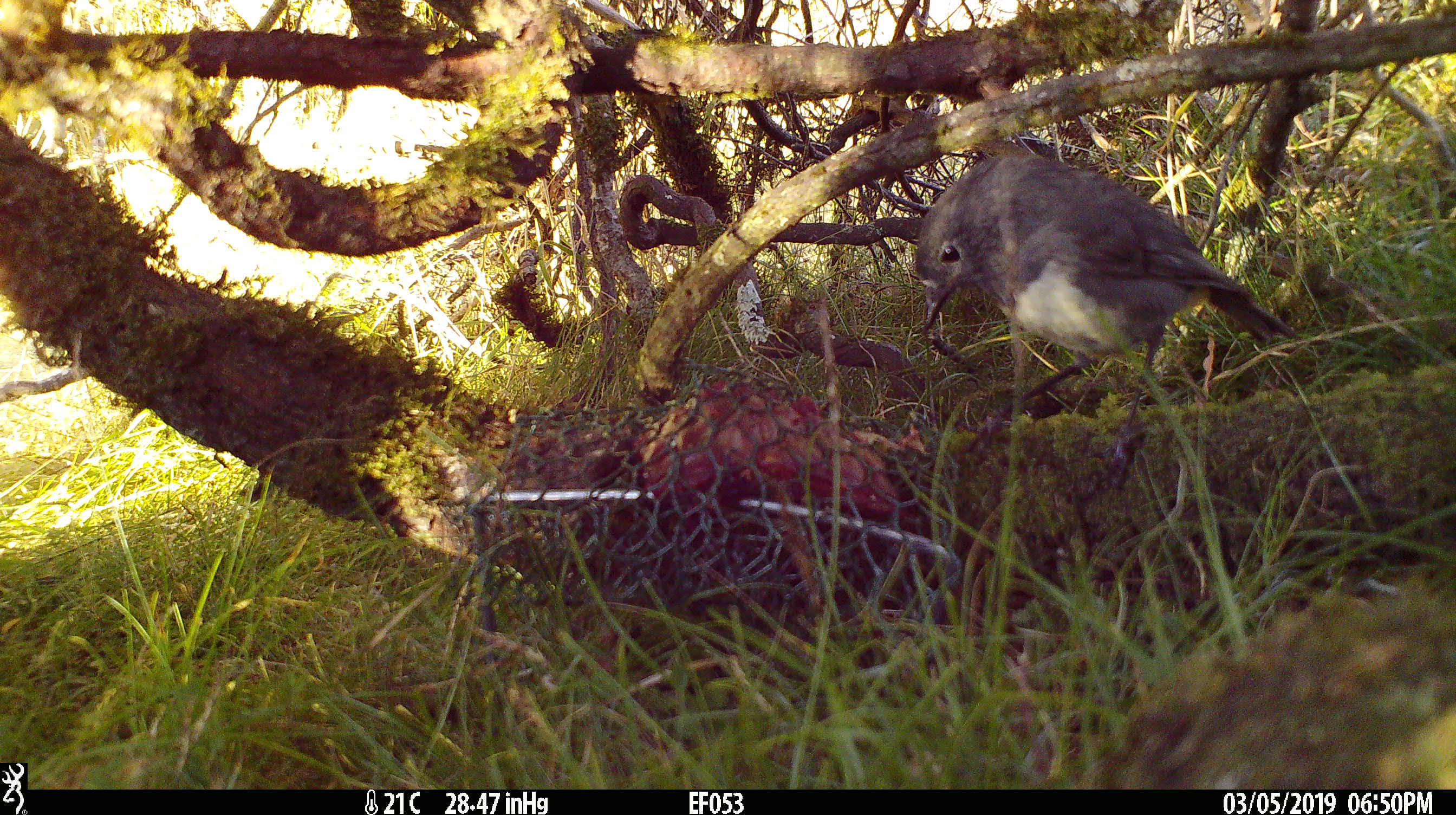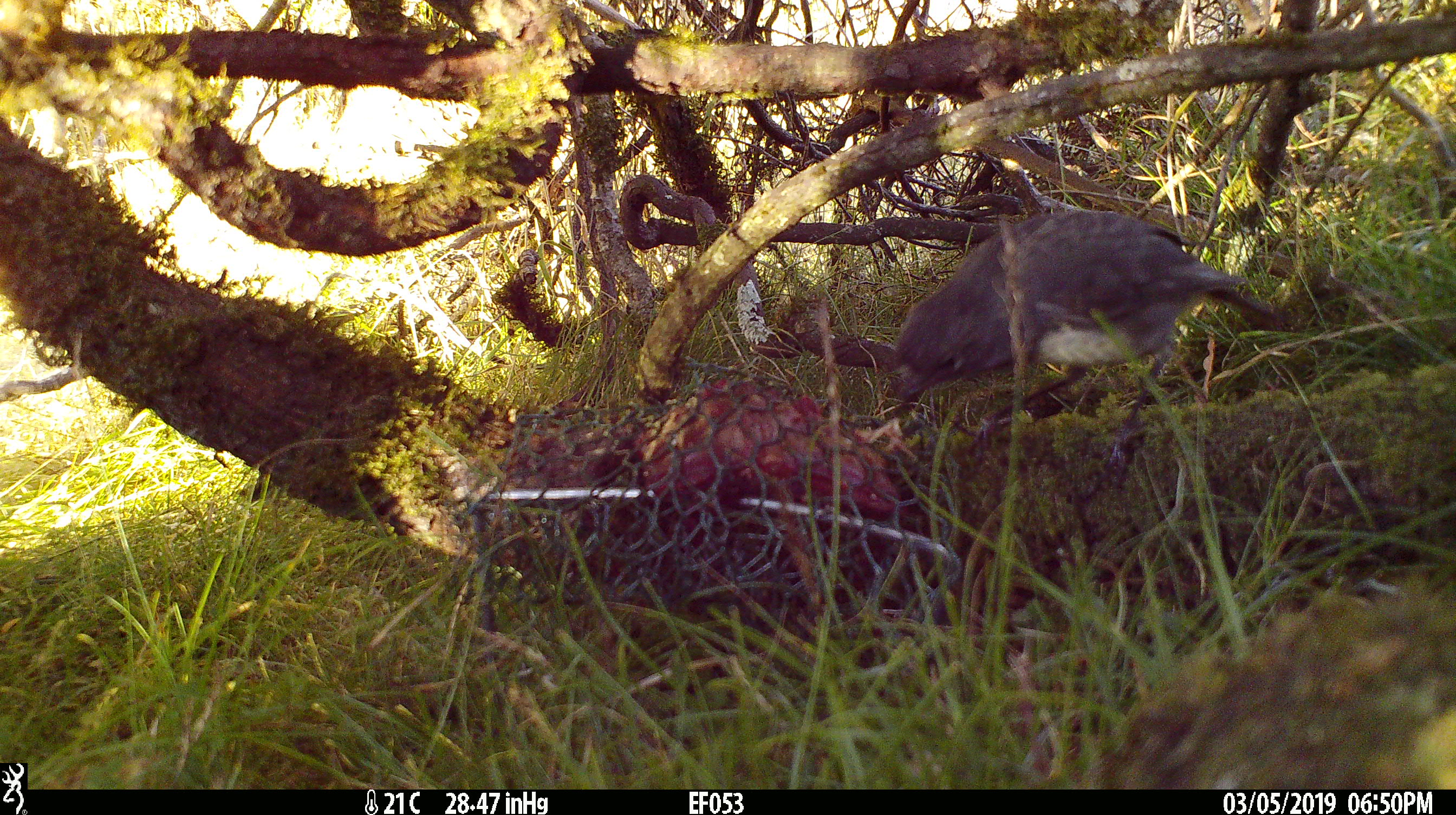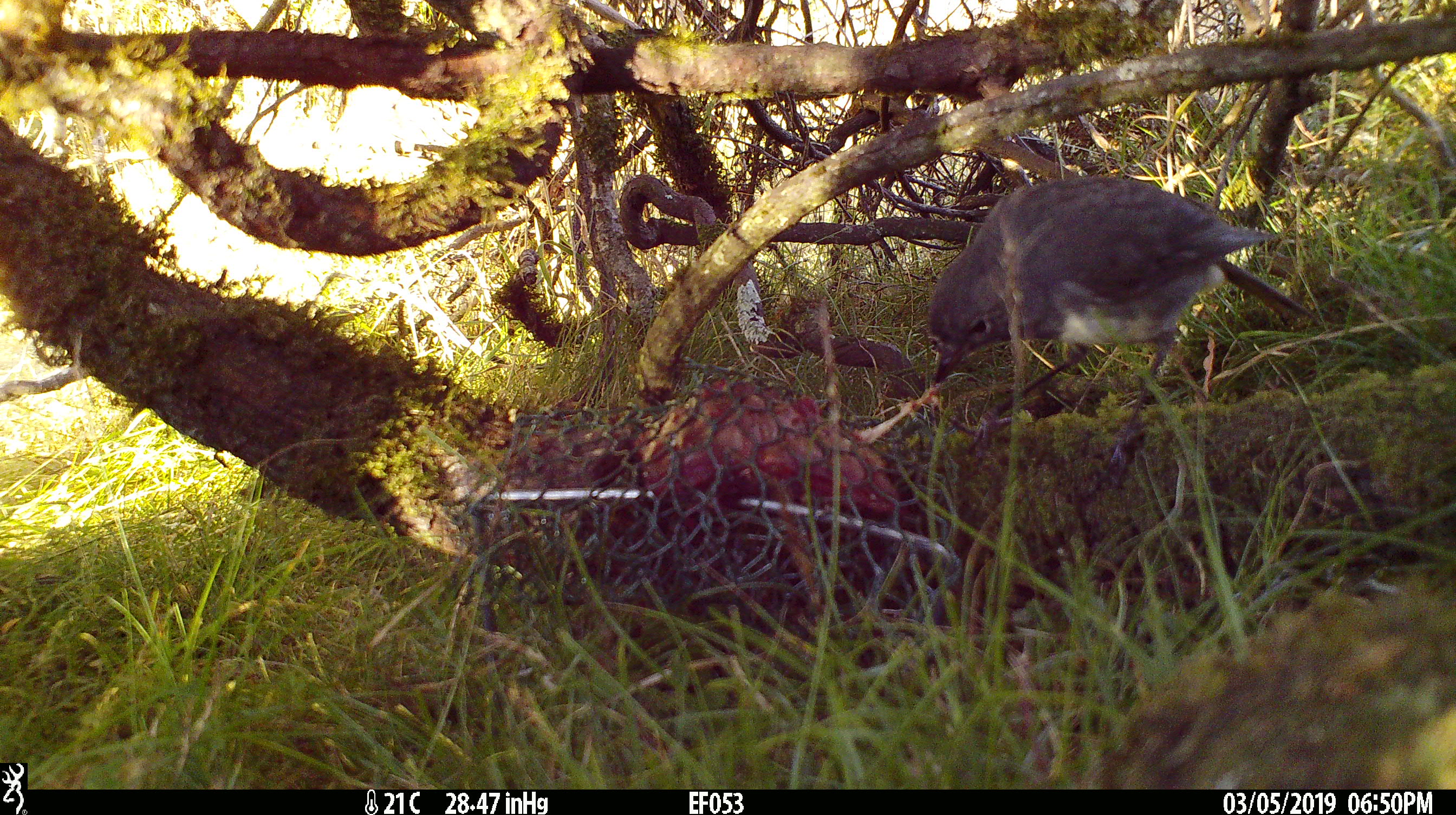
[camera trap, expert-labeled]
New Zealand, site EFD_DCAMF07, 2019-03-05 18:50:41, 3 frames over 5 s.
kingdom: Animalia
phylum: Chordata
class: Aves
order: Passeriformes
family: Petroicidae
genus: Petroica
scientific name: Petroica australis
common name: new zealand robin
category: robin